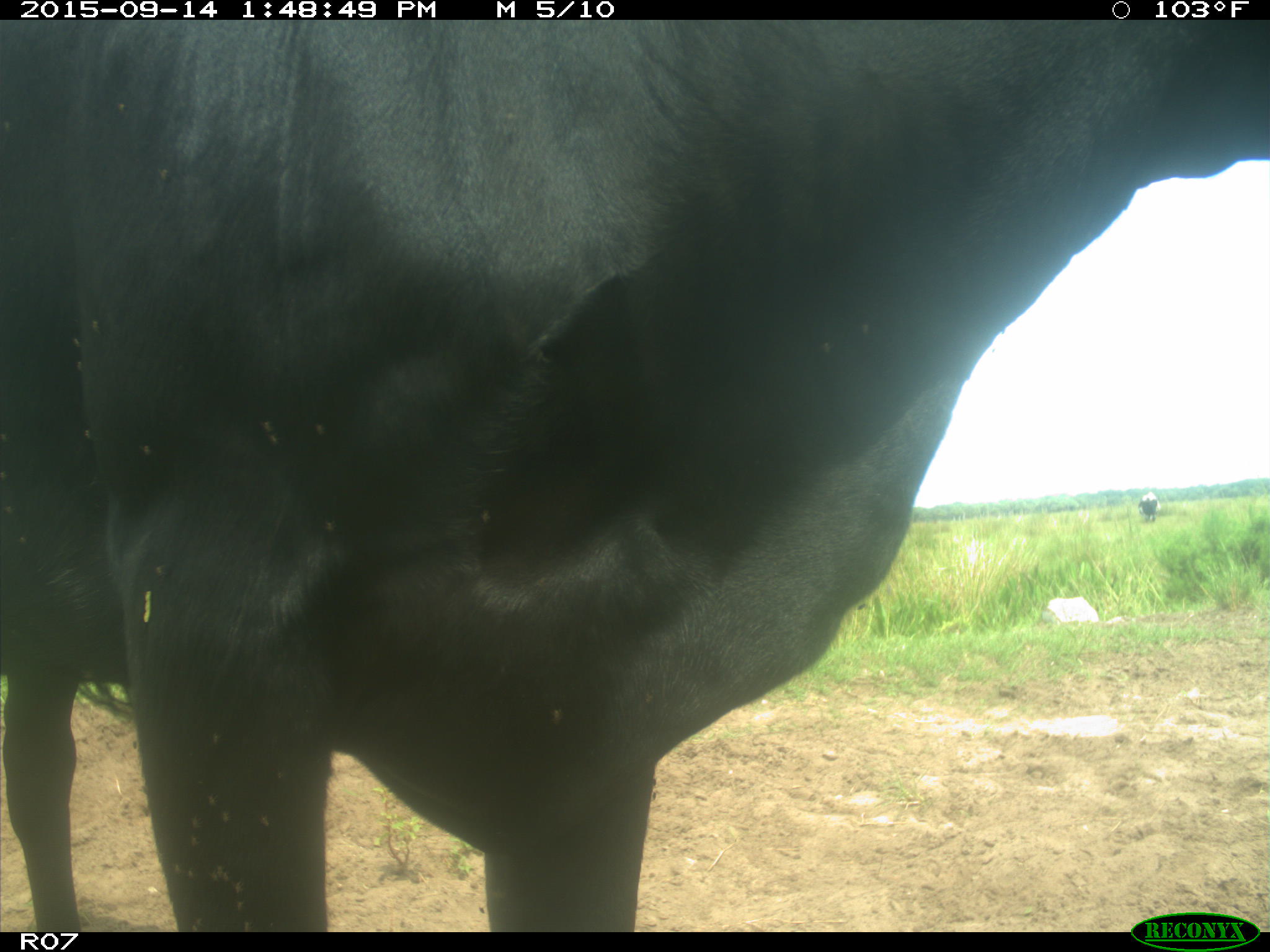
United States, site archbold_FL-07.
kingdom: Animalia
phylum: Chordata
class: Mammalia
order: Artiodactyla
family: Bovidae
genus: Bos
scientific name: Bos taurus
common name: domestic cow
Bos taurus (domestic cow).